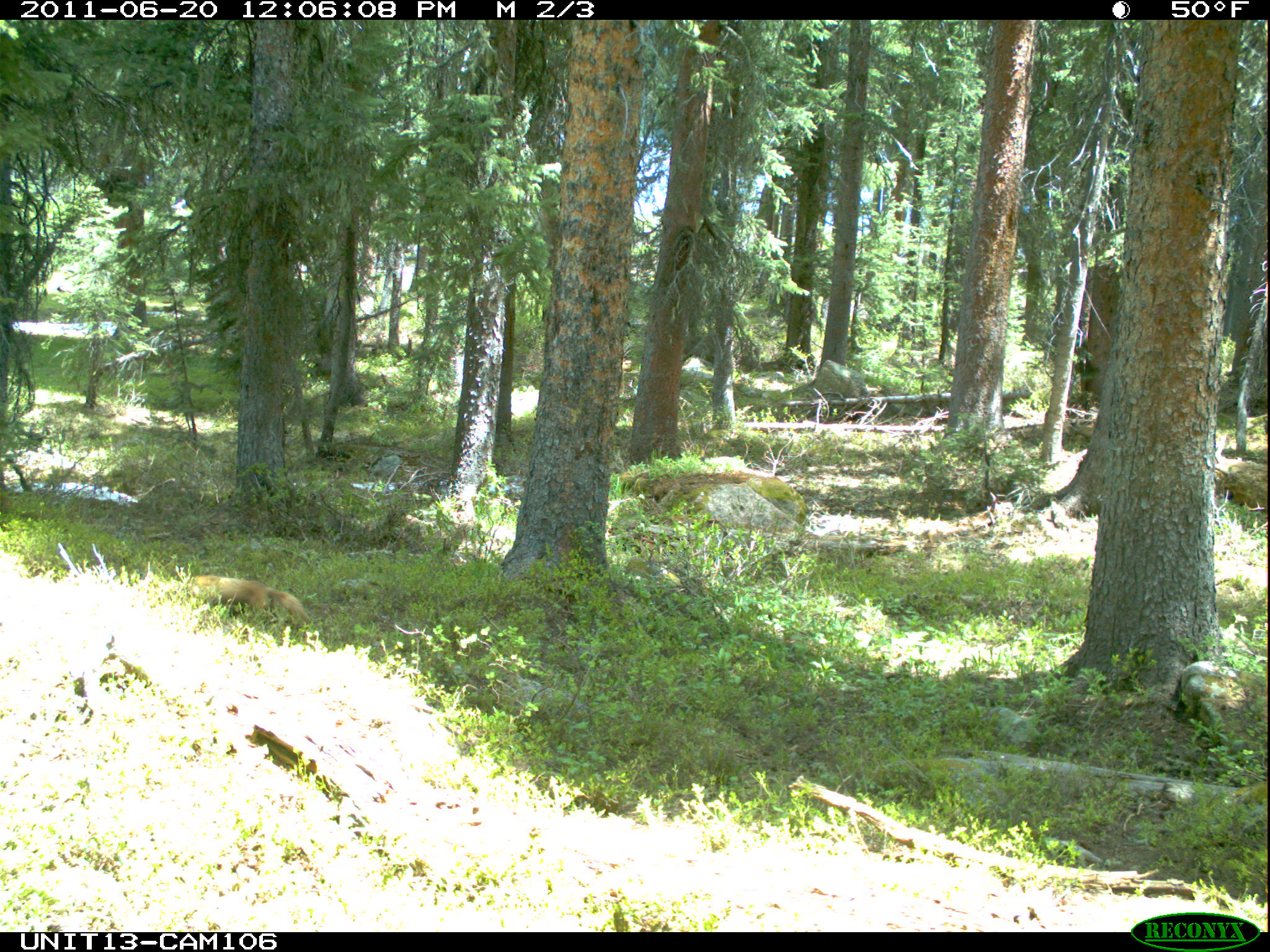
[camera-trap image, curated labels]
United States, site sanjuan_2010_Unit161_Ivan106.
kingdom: Animalia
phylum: Chordata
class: Mammalia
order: Rodentia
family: Sciuridae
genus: Marmota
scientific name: Marmota flaviventris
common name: yellow-bellied marmot